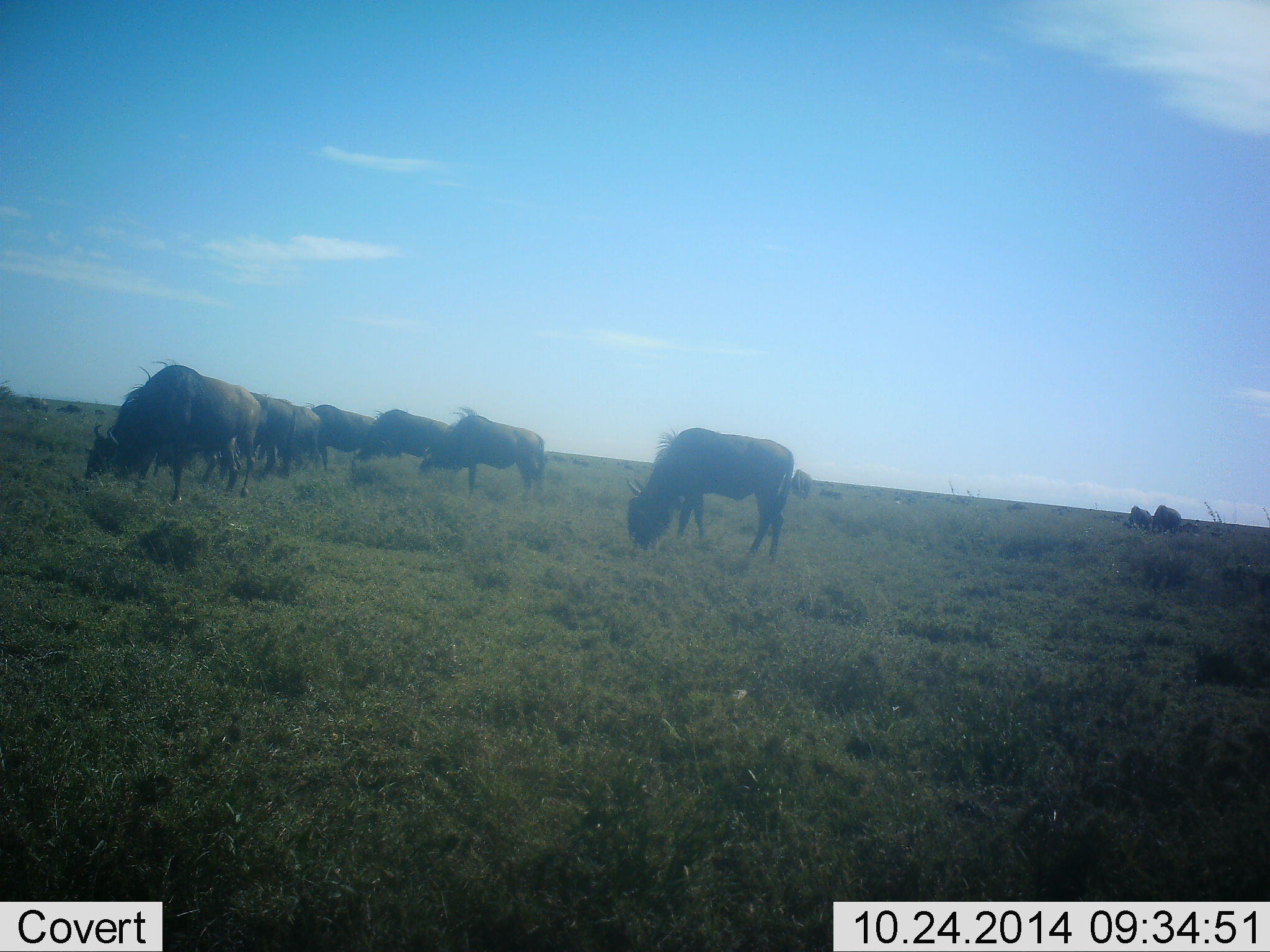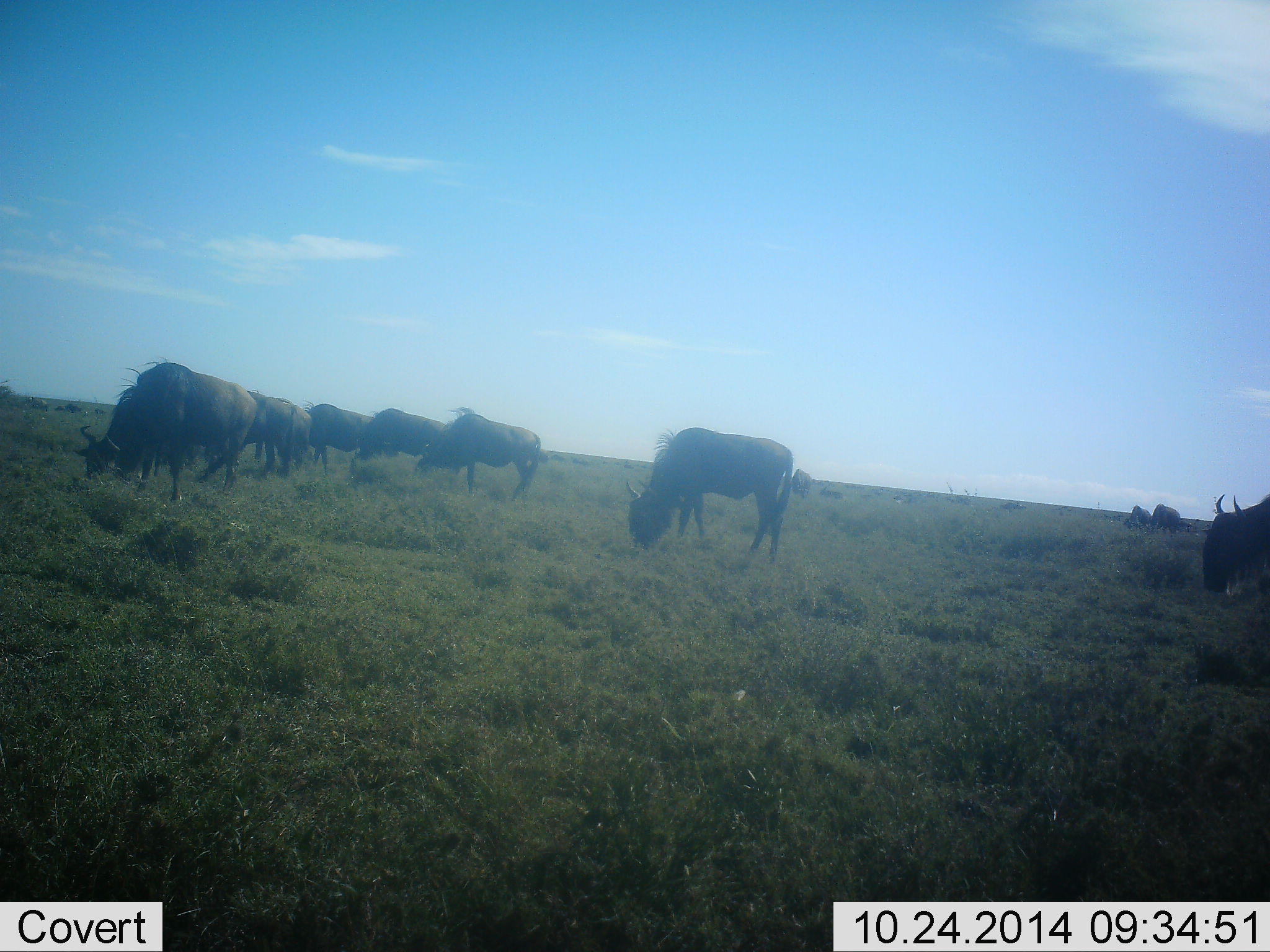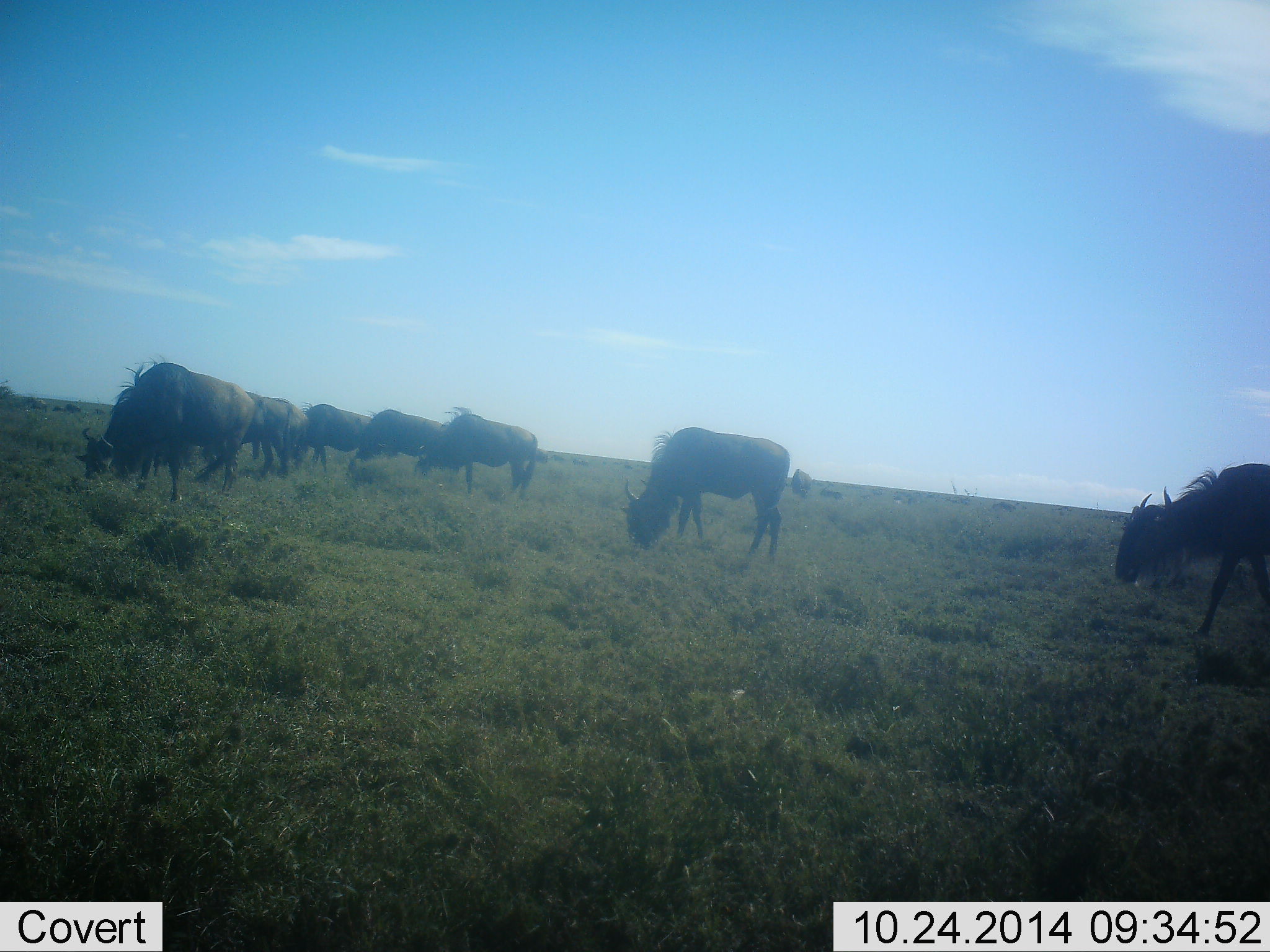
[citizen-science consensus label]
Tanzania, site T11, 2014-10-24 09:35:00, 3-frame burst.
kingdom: Animalia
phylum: Chordata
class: Mammalia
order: Artiodactyla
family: Bovidae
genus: Connochaetes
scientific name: Connochaetes taurinus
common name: blue wildebeest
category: wildebeest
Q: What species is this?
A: Wildebeest (blue wildebeest) (Connochaetes taurinus).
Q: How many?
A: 11-50.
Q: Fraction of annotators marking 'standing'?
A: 30%.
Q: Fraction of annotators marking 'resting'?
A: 0%.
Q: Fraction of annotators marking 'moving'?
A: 20%.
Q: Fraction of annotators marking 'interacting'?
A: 0%.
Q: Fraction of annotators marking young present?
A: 0%.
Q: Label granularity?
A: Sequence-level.